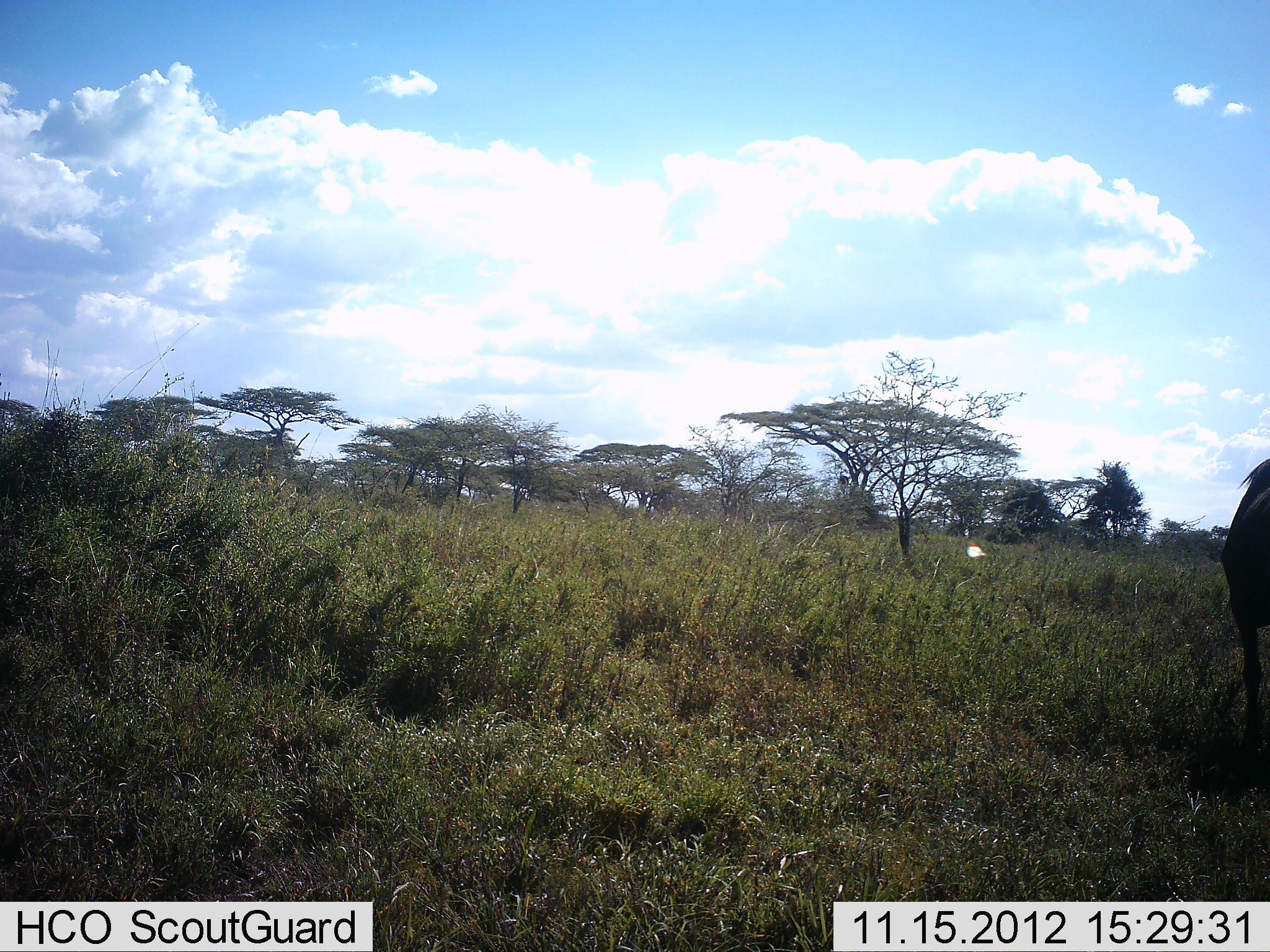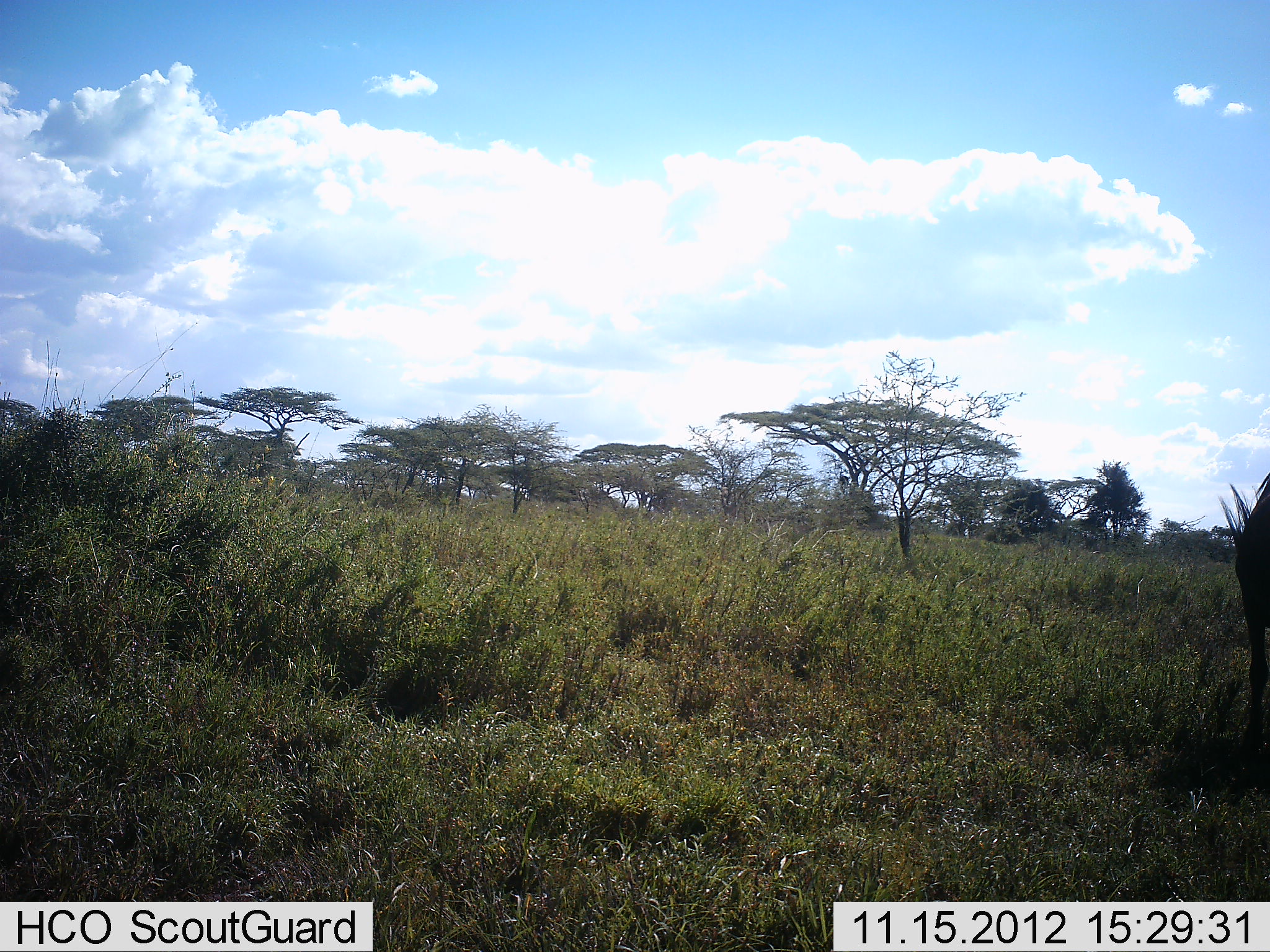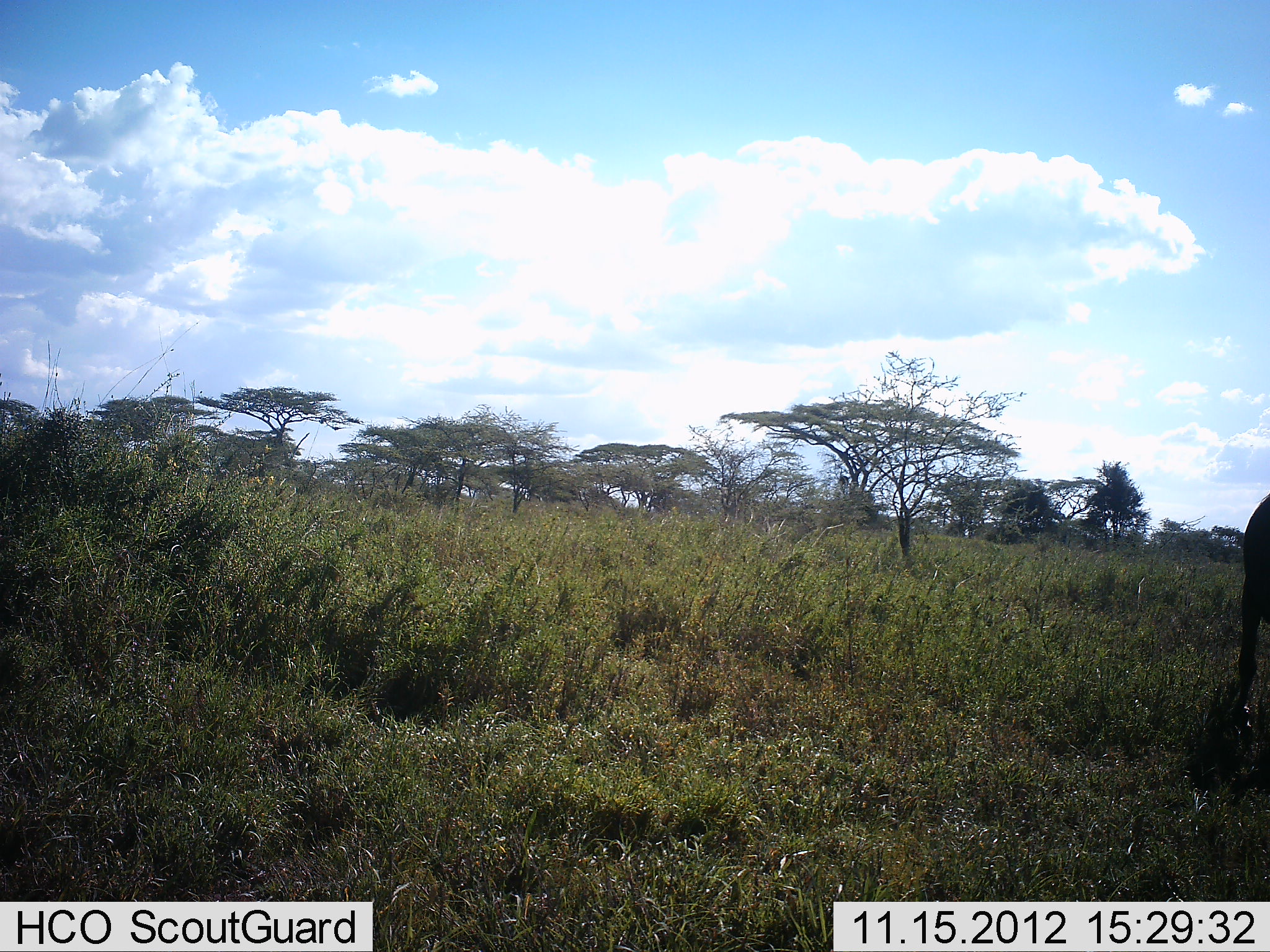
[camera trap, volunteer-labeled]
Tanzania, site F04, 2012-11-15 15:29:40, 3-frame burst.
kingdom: Animalia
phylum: Chordata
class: Mammalia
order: Artiodactyla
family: Bovidae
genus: Connochaetes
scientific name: Connochaetes taurinus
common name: blue wildebeest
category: wildebeest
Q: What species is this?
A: Wildebeest (blue wildebeest) (Connochaetes taurinus).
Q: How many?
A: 1.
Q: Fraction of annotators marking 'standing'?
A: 73%.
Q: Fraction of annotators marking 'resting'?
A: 0%.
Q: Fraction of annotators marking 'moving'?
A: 0%.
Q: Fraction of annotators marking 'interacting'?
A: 0%.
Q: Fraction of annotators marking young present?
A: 0%.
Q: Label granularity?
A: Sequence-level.